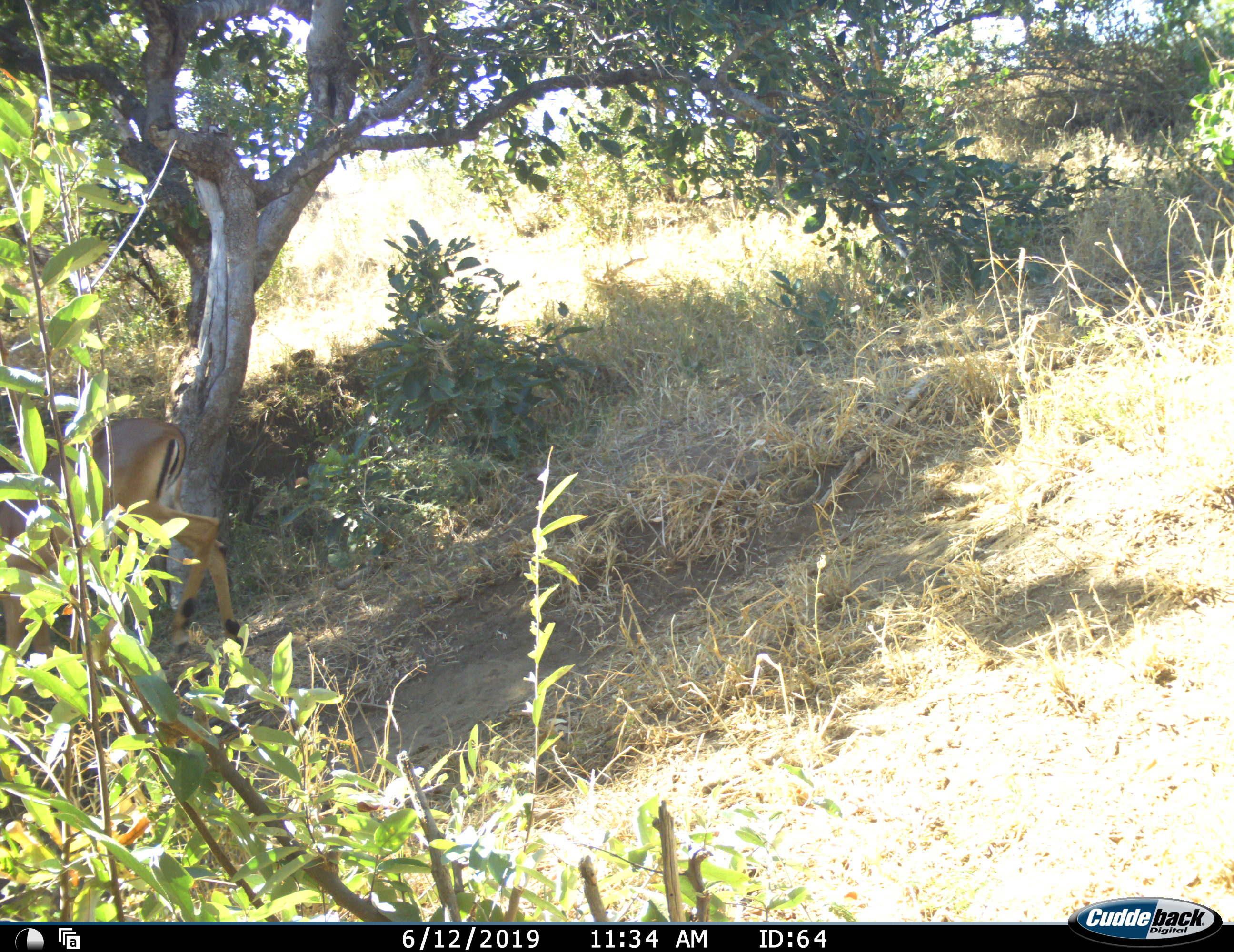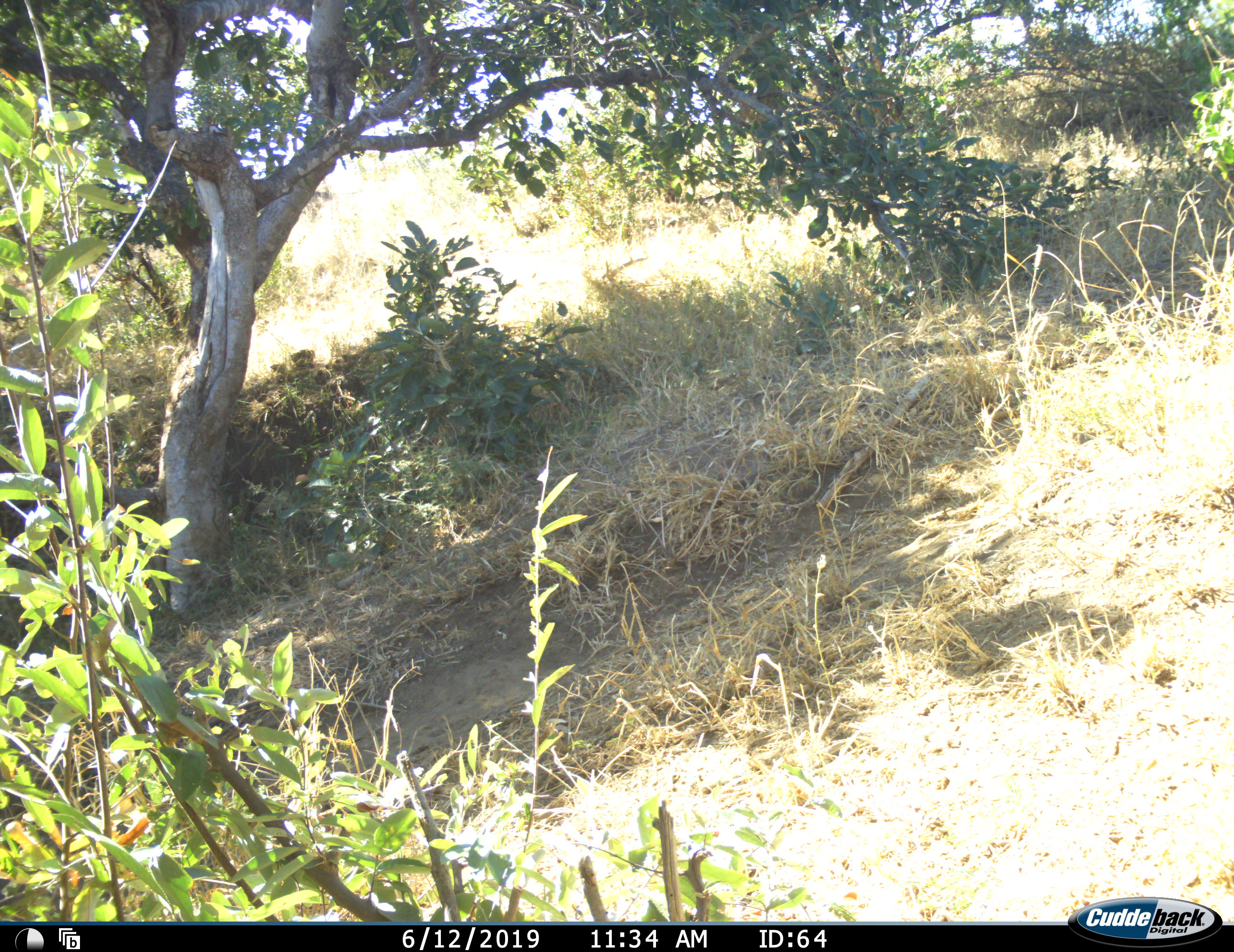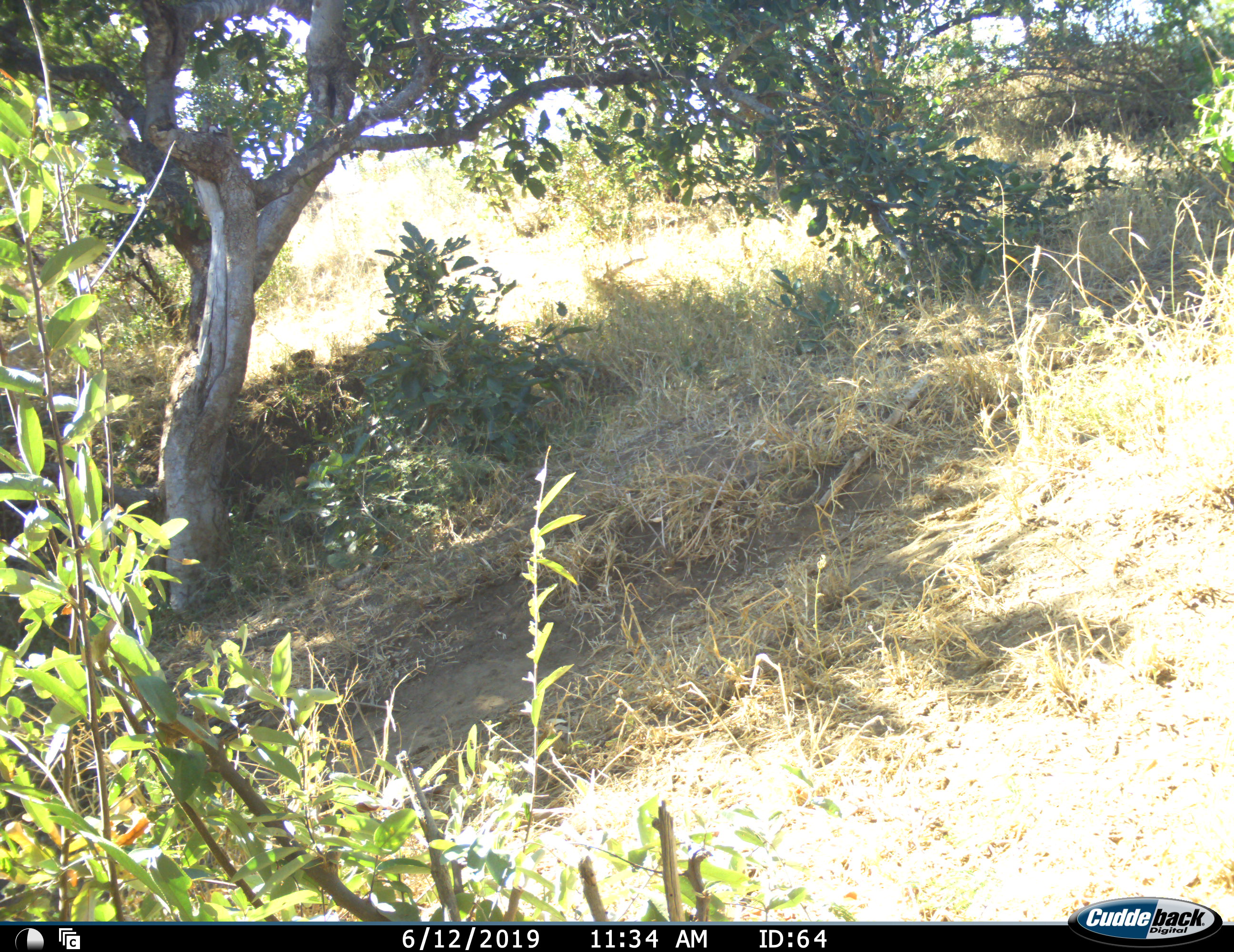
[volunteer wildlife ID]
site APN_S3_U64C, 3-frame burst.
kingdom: Animalia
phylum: Chordata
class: Mammalia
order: Artiodactyla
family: Bovidae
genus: Aepyceros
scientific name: Aepyceros melampus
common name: impala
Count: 1.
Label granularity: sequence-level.